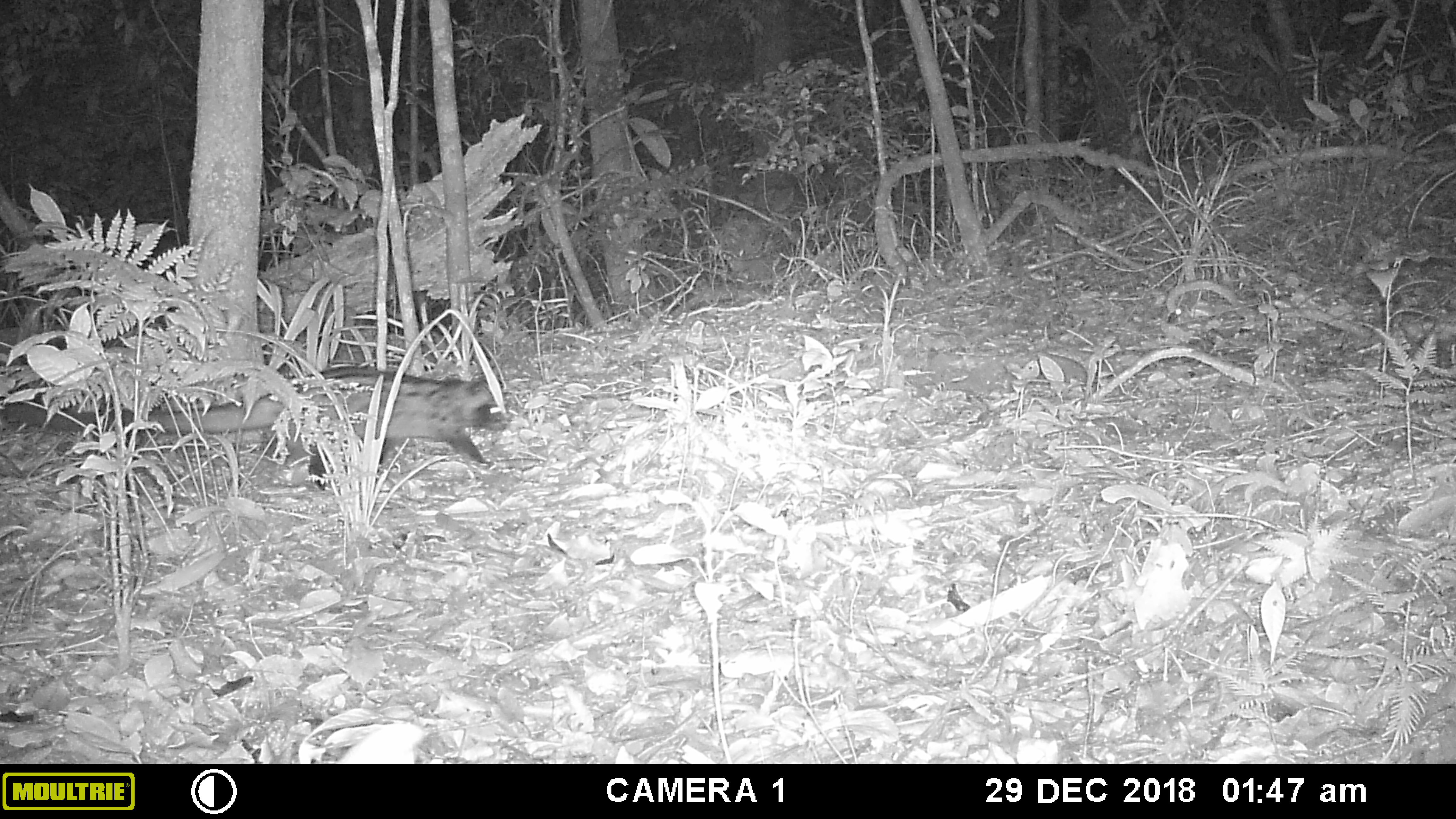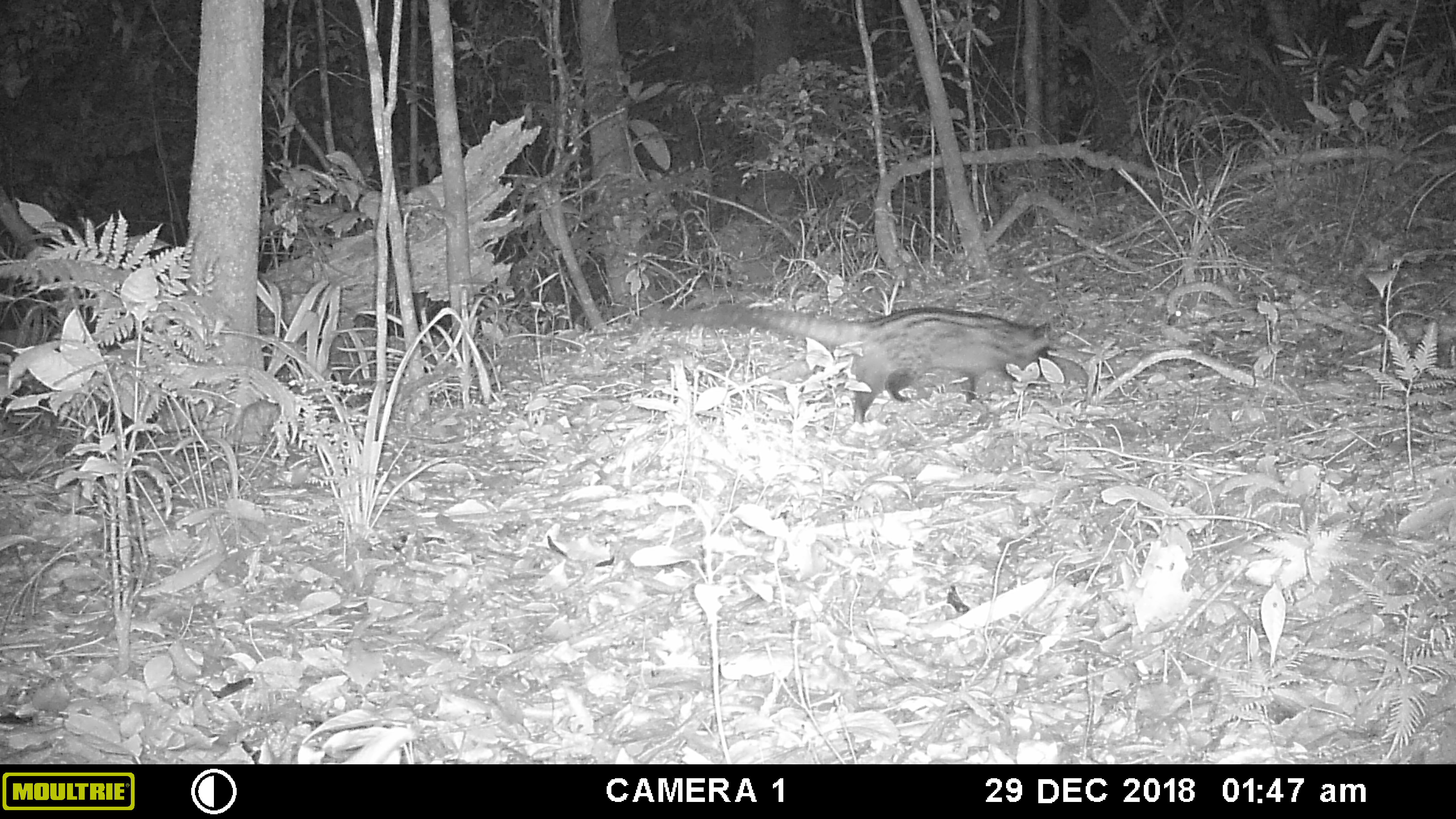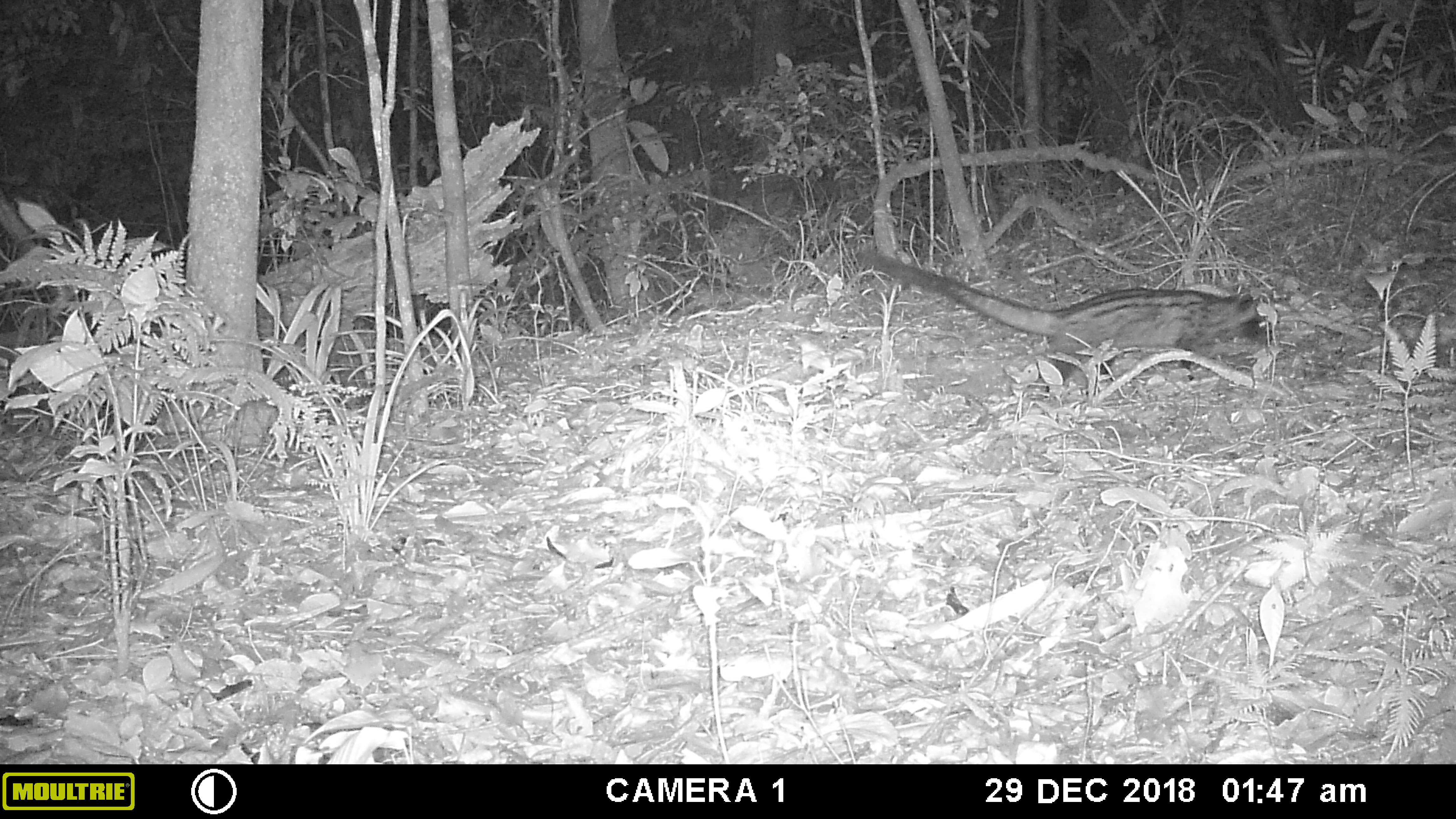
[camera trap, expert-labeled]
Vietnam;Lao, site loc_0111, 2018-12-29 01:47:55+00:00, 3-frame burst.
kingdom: Animalia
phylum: Chordata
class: Mammalia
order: Carnivora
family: Viverridae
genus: Paradoxurus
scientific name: Paradoxurus hermaphroditus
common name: common palm civet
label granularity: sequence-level